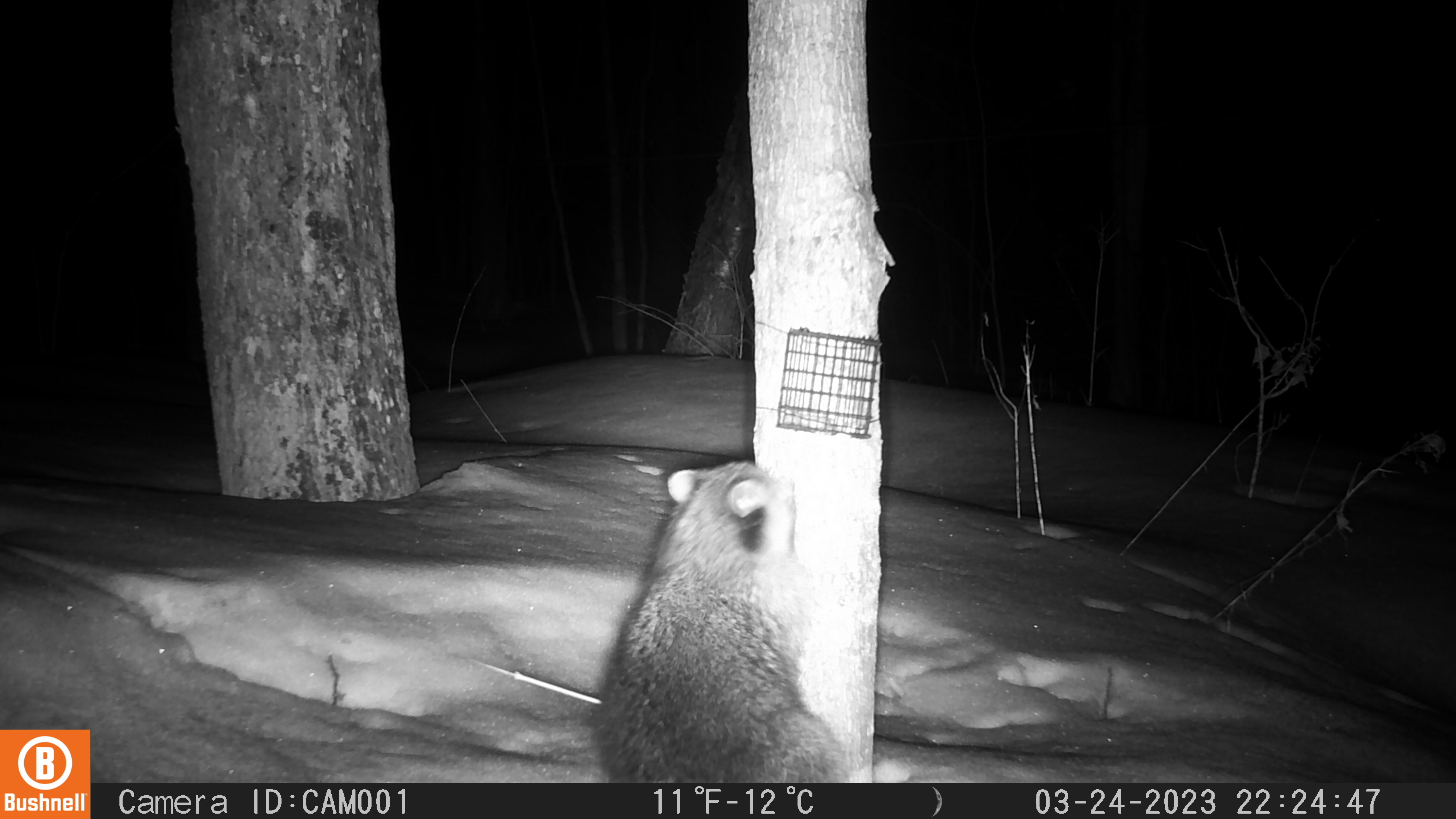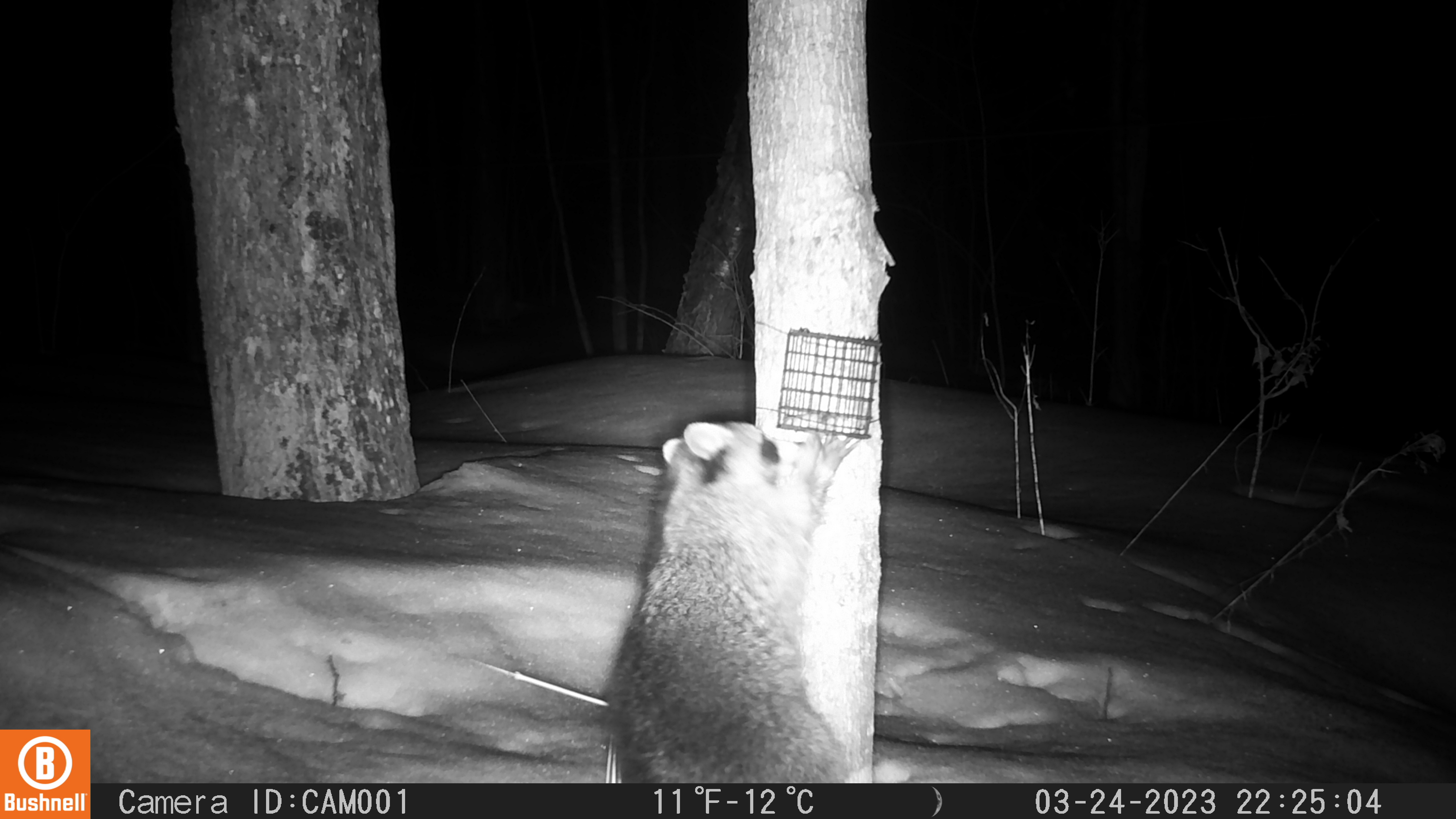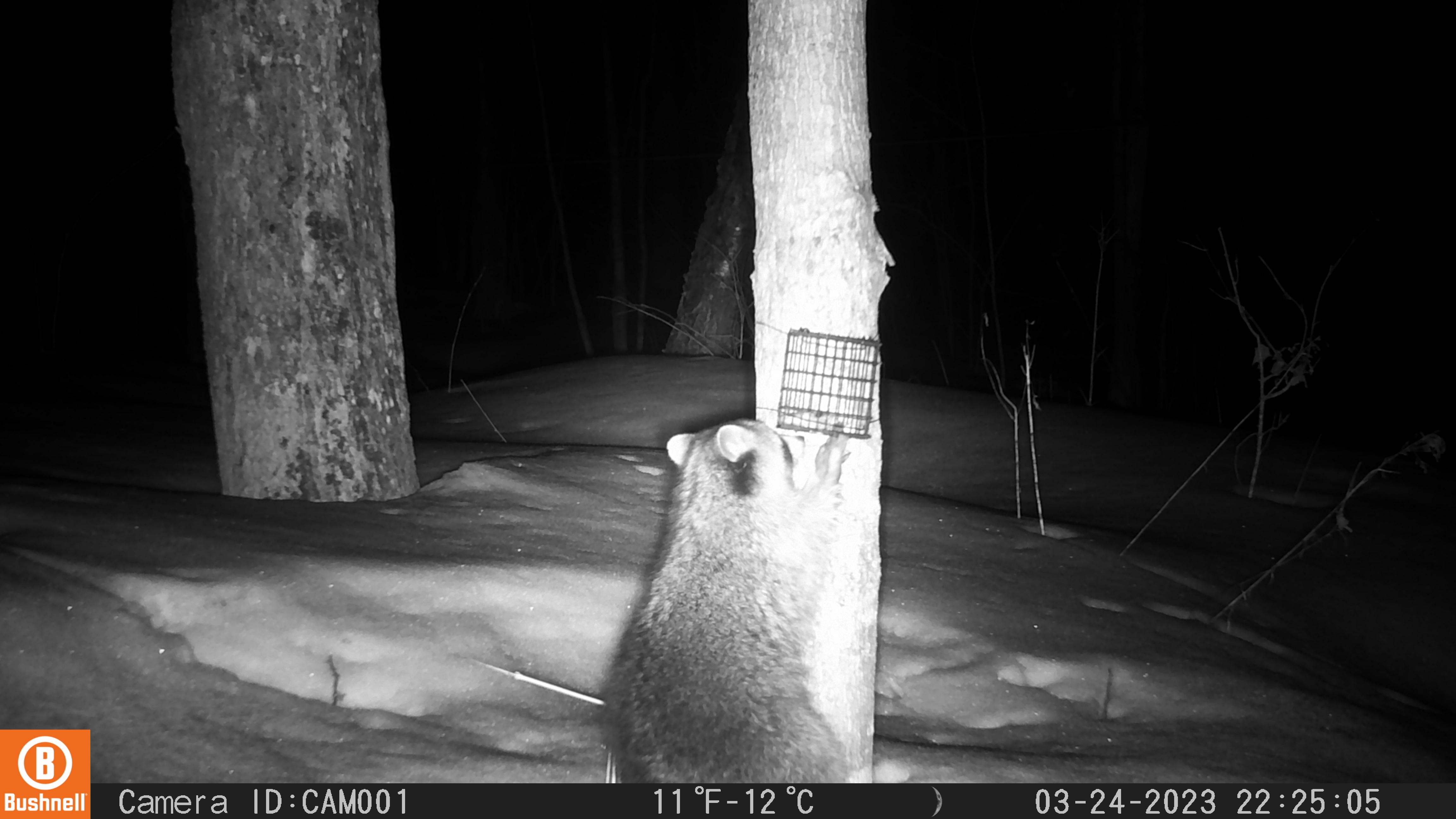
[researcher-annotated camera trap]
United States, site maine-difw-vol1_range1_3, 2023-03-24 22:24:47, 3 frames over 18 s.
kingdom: Animalia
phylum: Chordata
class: Mammalia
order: Carnivora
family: Procyonidae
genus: Procyon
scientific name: Procyon lotor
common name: raccoon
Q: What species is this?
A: Raccoon (Procyon lotor).